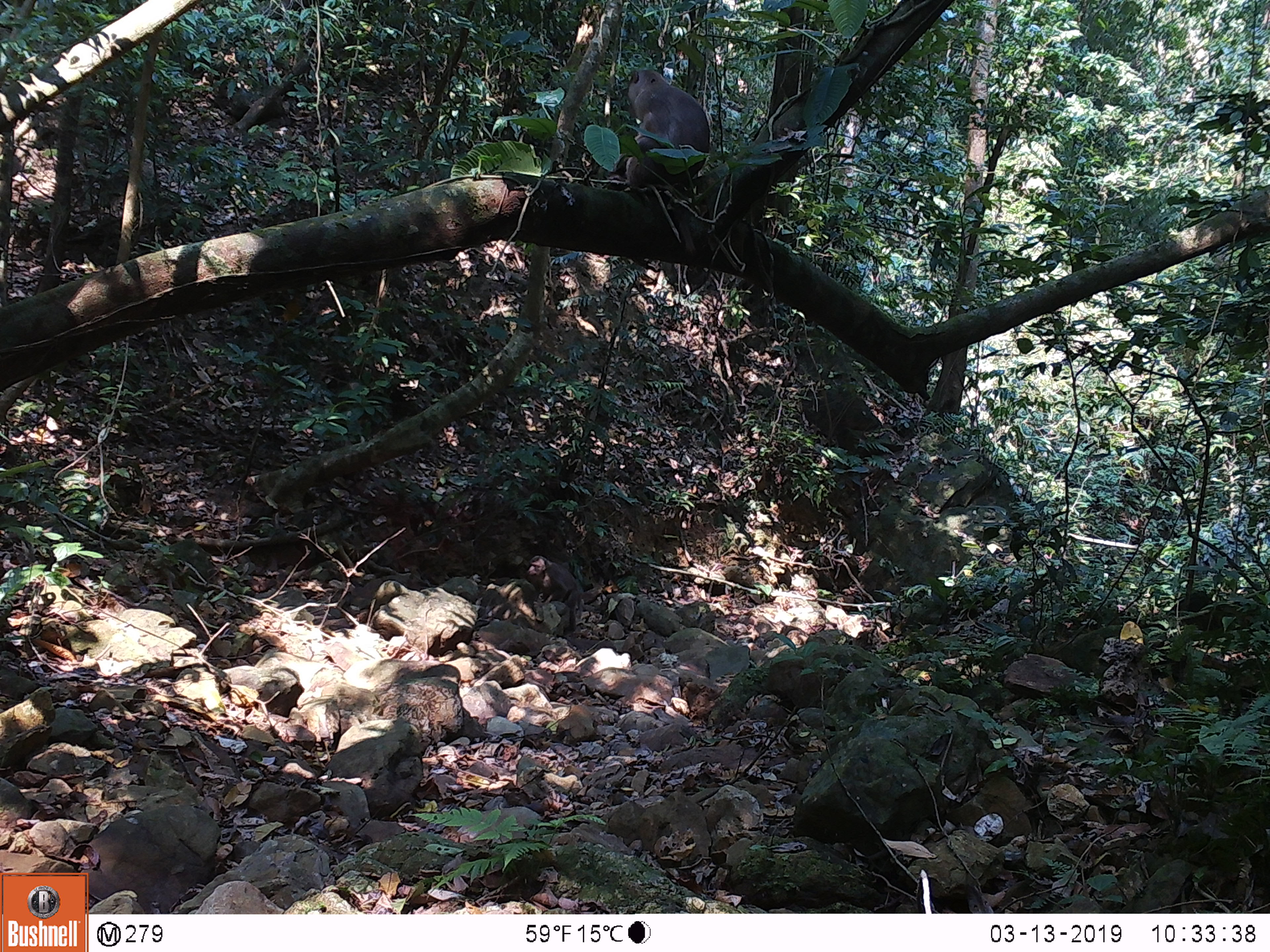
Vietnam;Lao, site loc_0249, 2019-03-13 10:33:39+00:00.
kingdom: Animalia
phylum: Chordata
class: Mammalia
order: Primates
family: Cercopithecidae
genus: Macaca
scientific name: Macaca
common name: macaques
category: assam or rhesus macaque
Assam or rhesus macaque (macaques) (Macaca). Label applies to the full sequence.